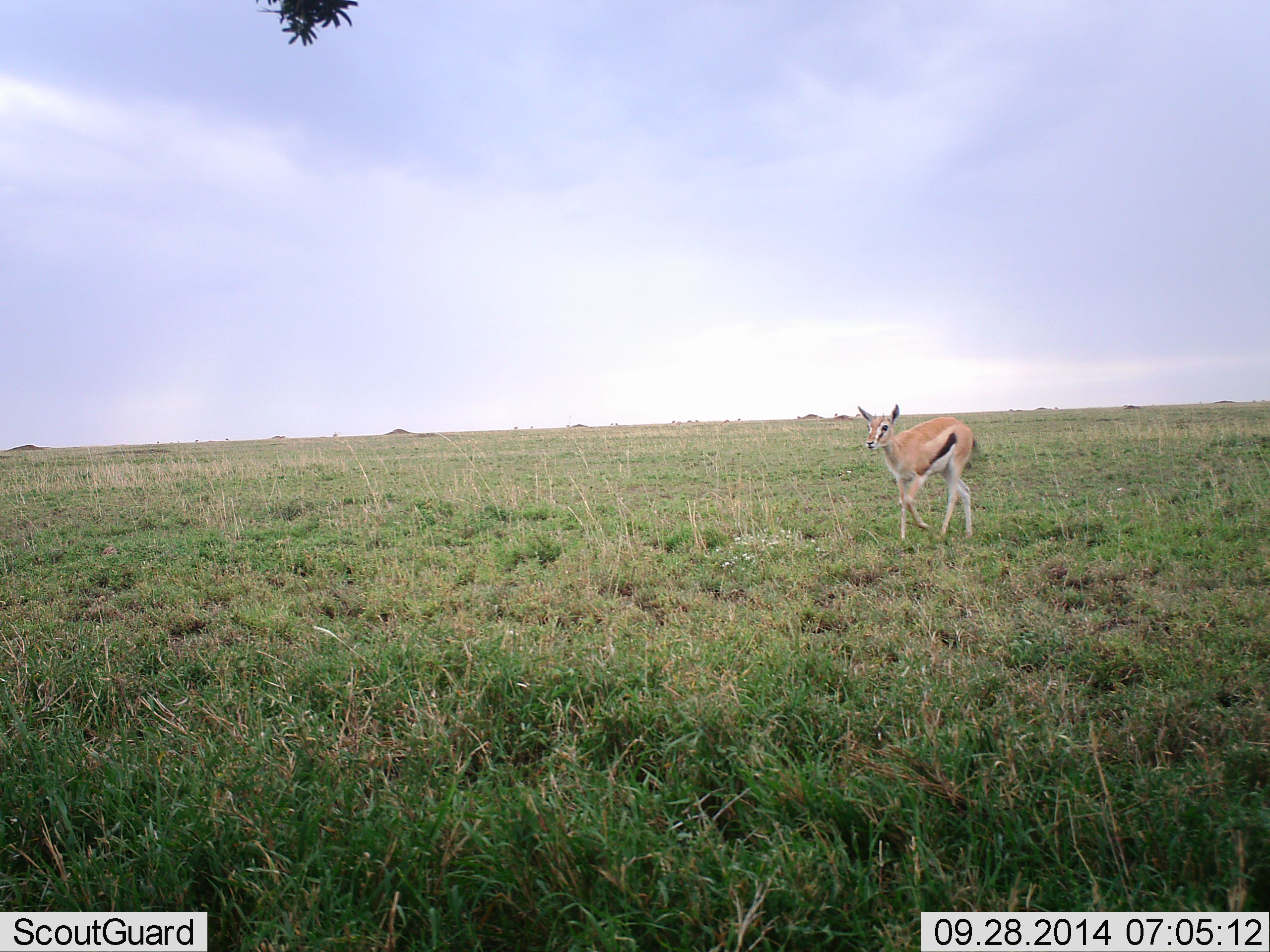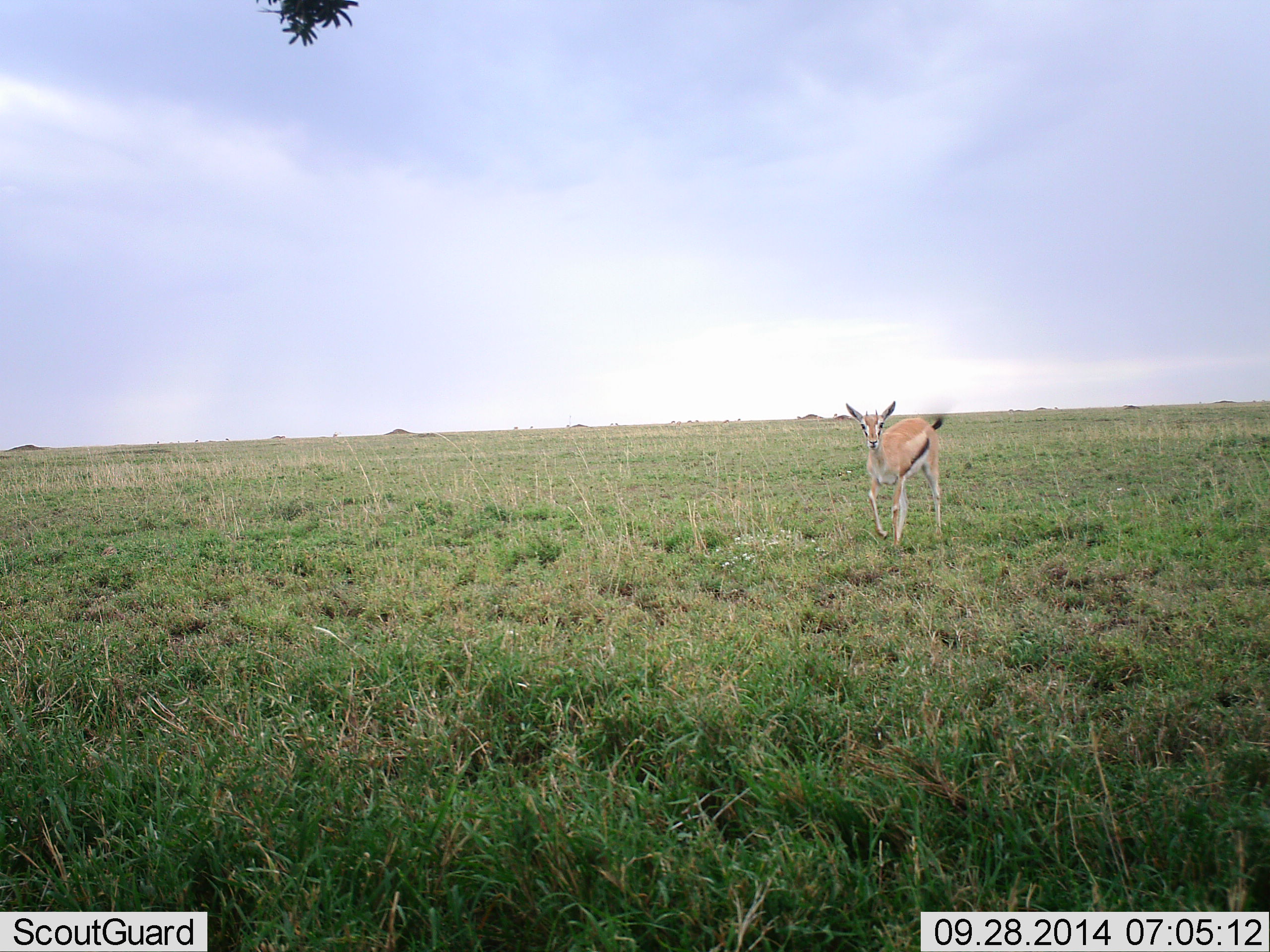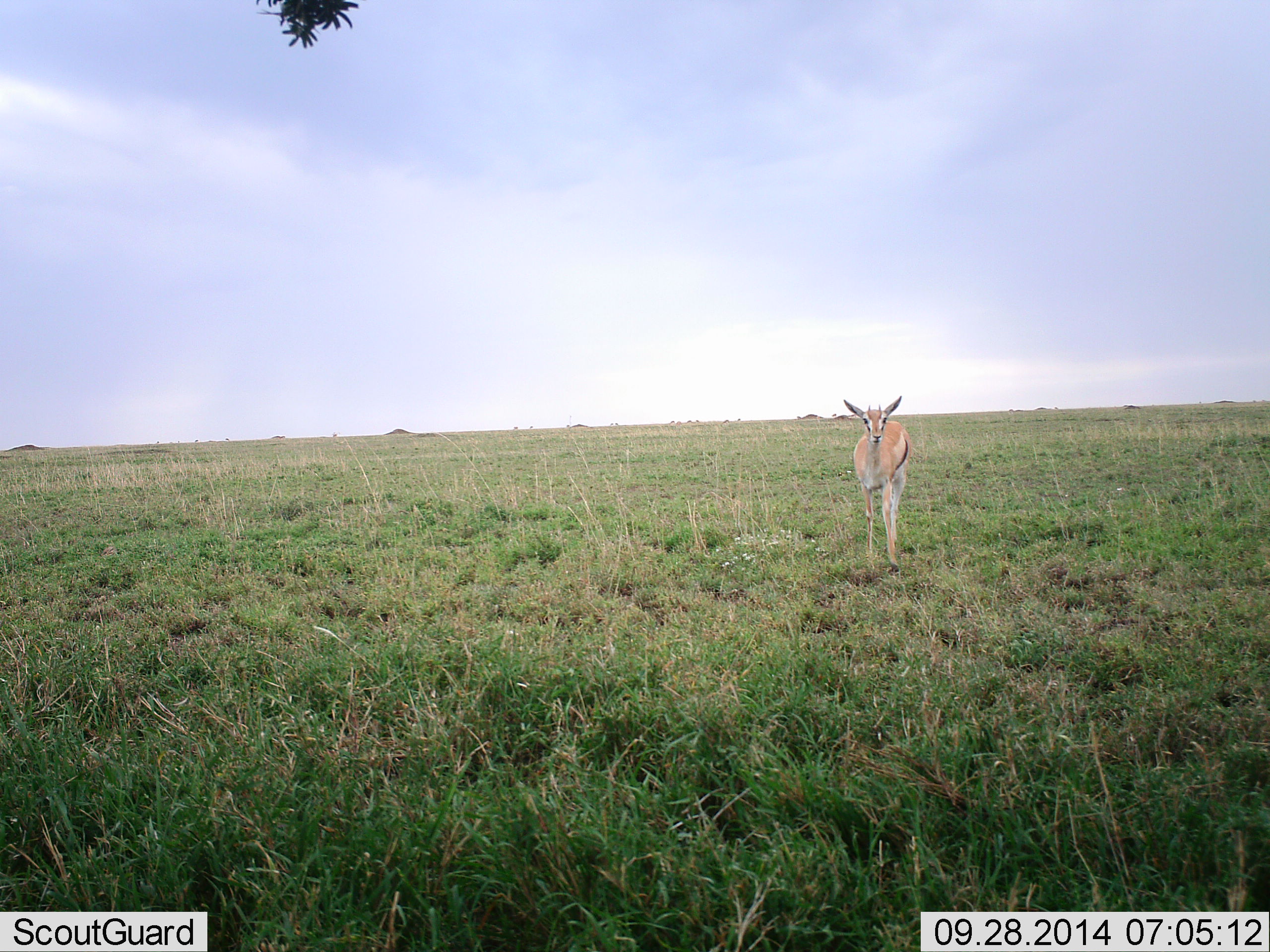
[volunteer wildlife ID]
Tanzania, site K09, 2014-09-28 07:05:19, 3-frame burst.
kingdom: Animalia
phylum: Chordata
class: Mammalia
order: Artiodactyla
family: Bovidae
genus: Eudorcas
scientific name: Eudorcas thomsonii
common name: thomson's gazelle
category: gazellethomsons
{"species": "gazellethomsons (thomson's gazelle) (Eudorcas thomsonii)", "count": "1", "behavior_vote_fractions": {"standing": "0%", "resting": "0%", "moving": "100%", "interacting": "10%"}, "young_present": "0%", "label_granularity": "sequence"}